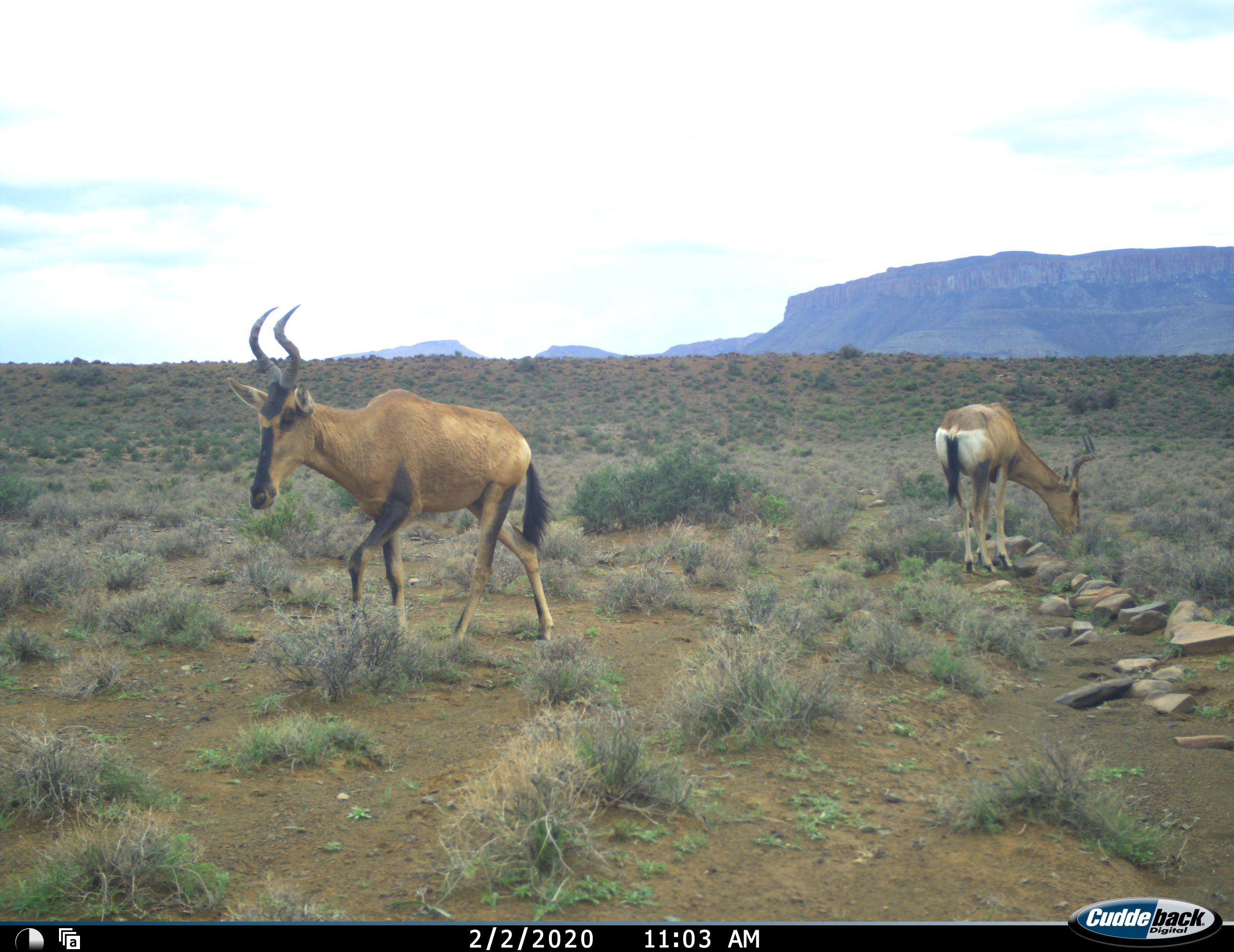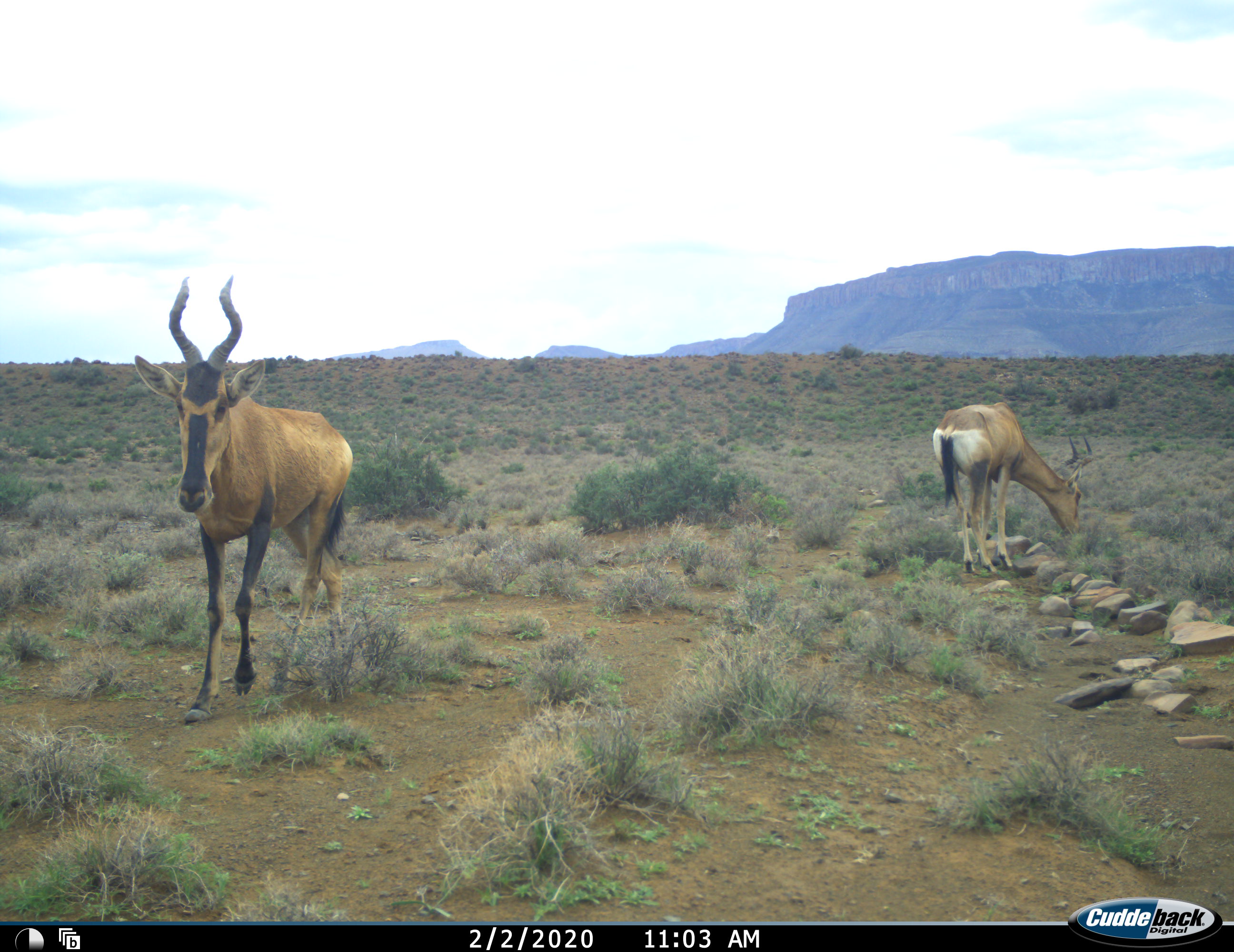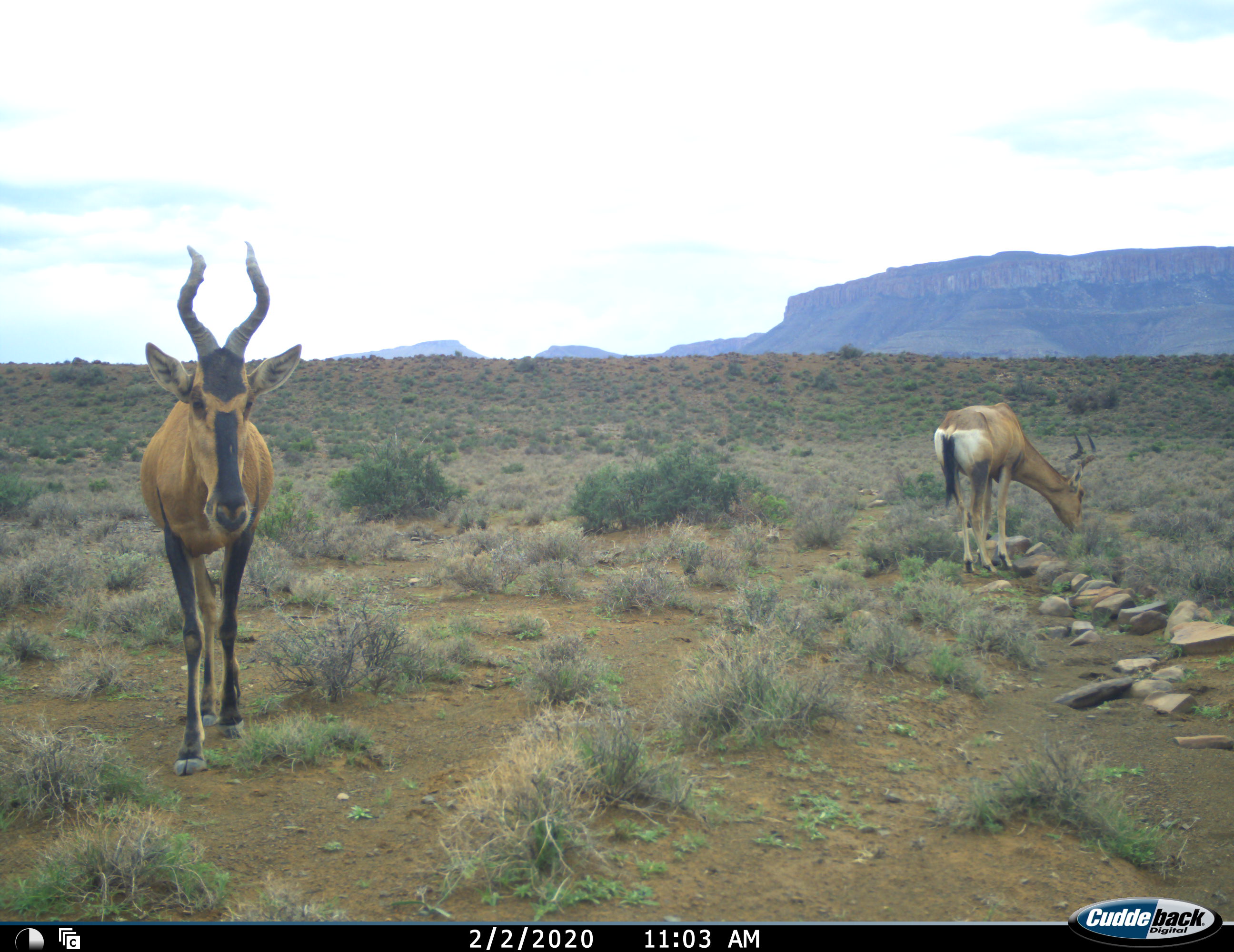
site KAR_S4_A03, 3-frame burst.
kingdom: Animalia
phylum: Chordata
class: Mammalia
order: Artiodactyla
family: Bovidae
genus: Alcelaphus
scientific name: Alcelaphus buselaphus caama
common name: red hartebeest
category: hartebeestred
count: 2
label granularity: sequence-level